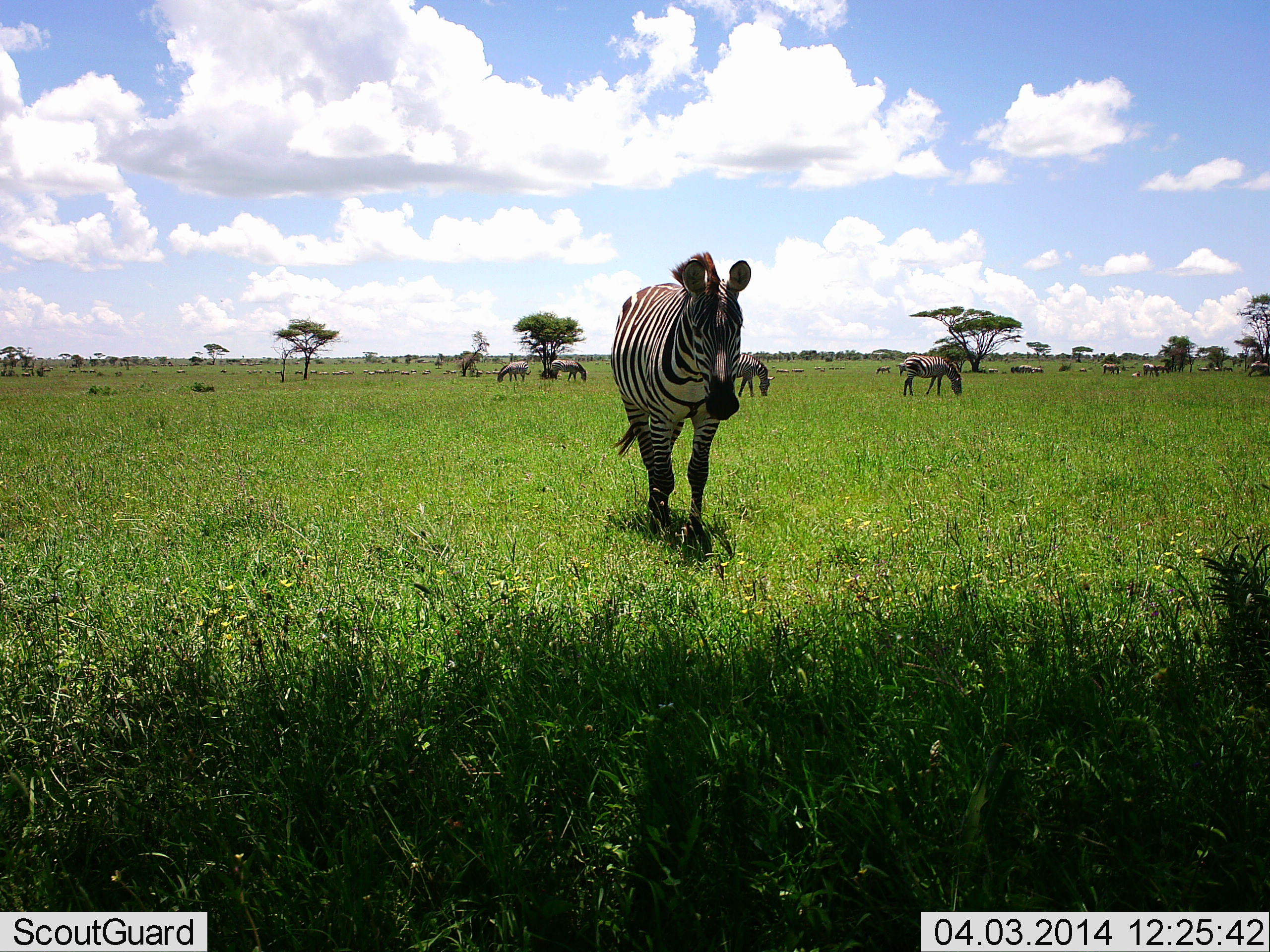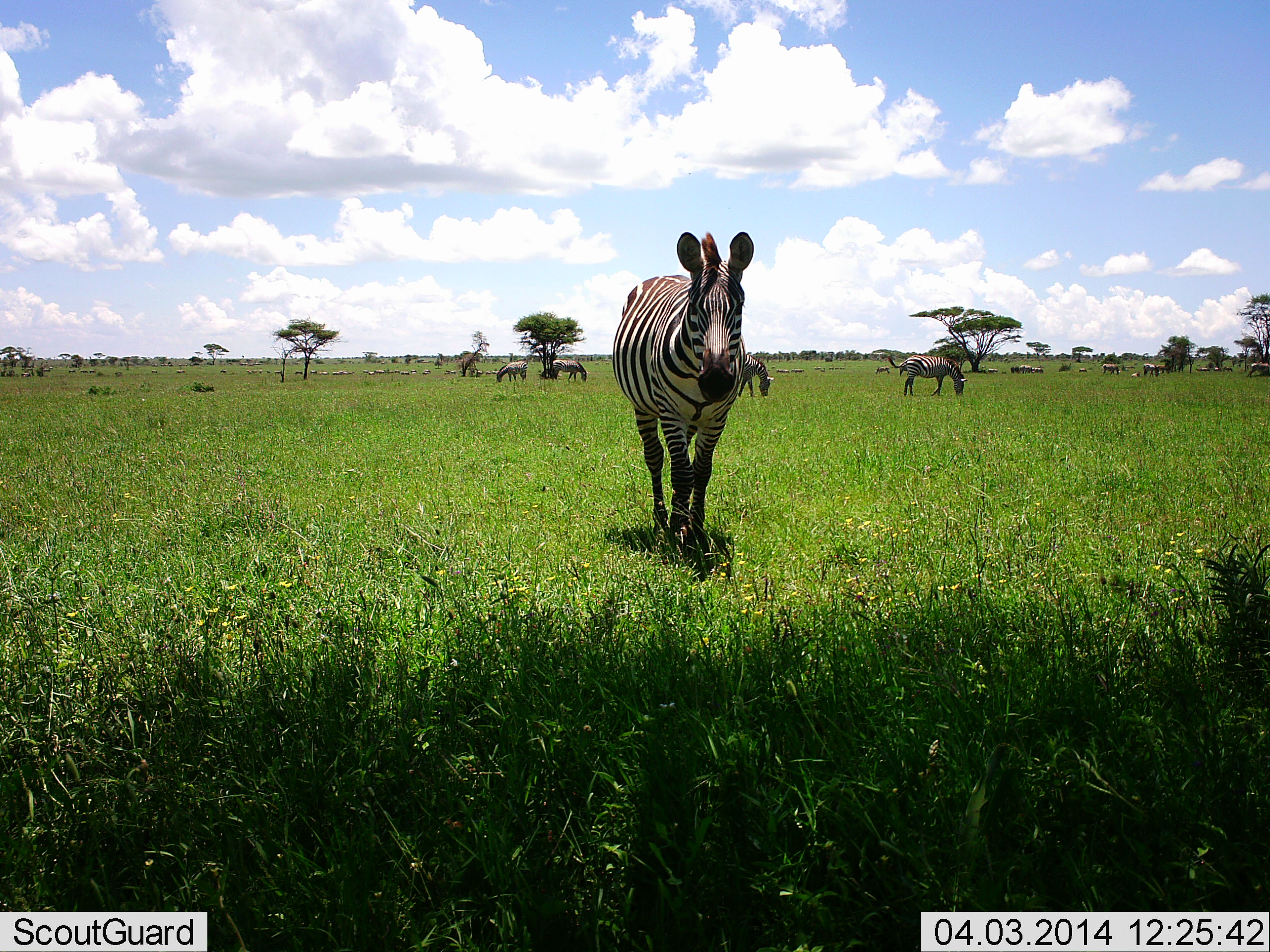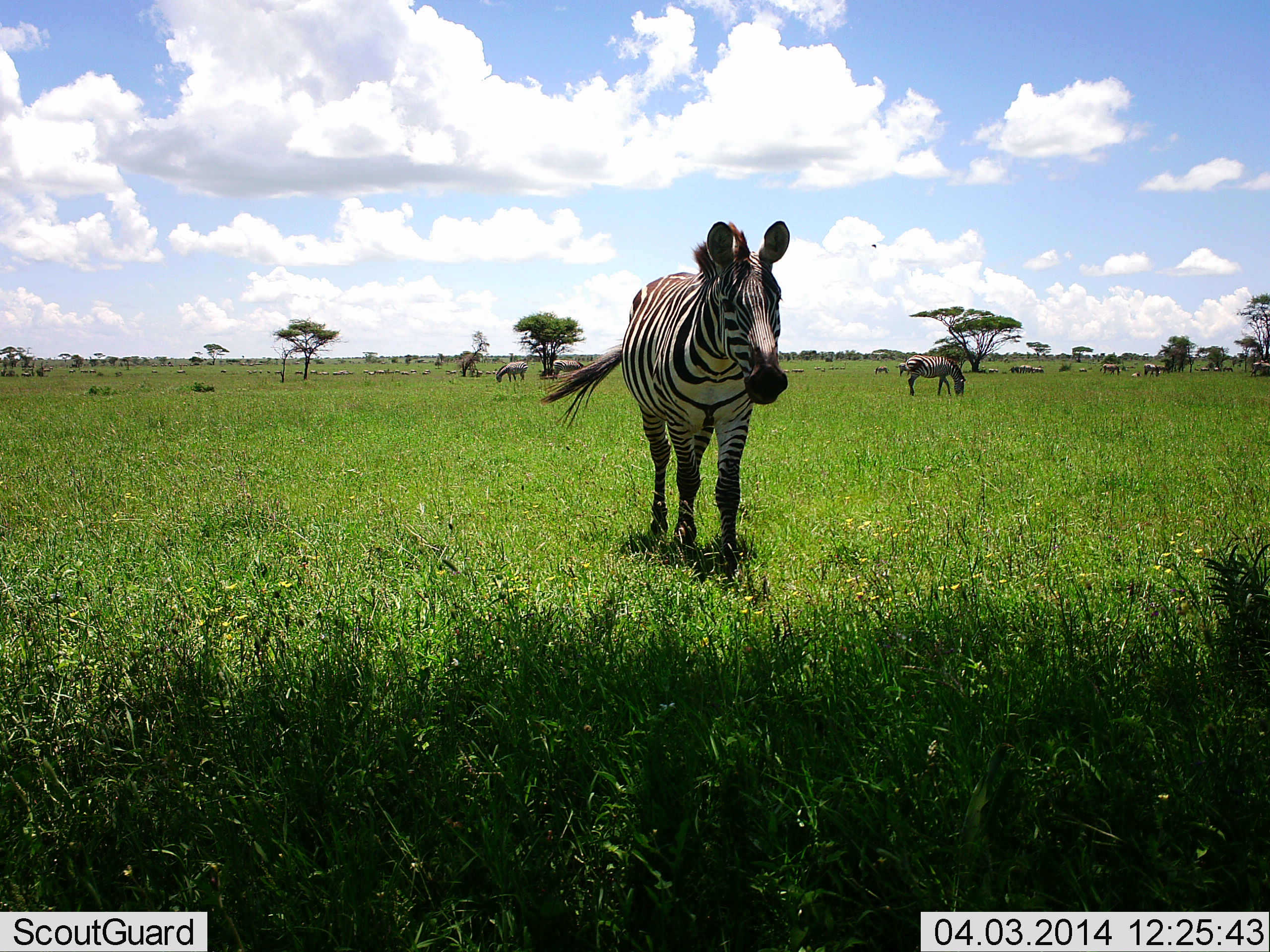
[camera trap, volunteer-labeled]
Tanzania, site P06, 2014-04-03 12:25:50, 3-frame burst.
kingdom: Animalia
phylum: Chordata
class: Mammalia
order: Perissodactyla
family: Equidae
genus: Equus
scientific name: Equus quagga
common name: plains zebra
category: zebra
Zebra (plains zebra) (Equus quagga), count 9. Behavior (volunteer vote fractions): standing 42%, resting 8%, moving 92%, interacting 0%. Young present (vote fraction): 0%. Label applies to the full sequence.